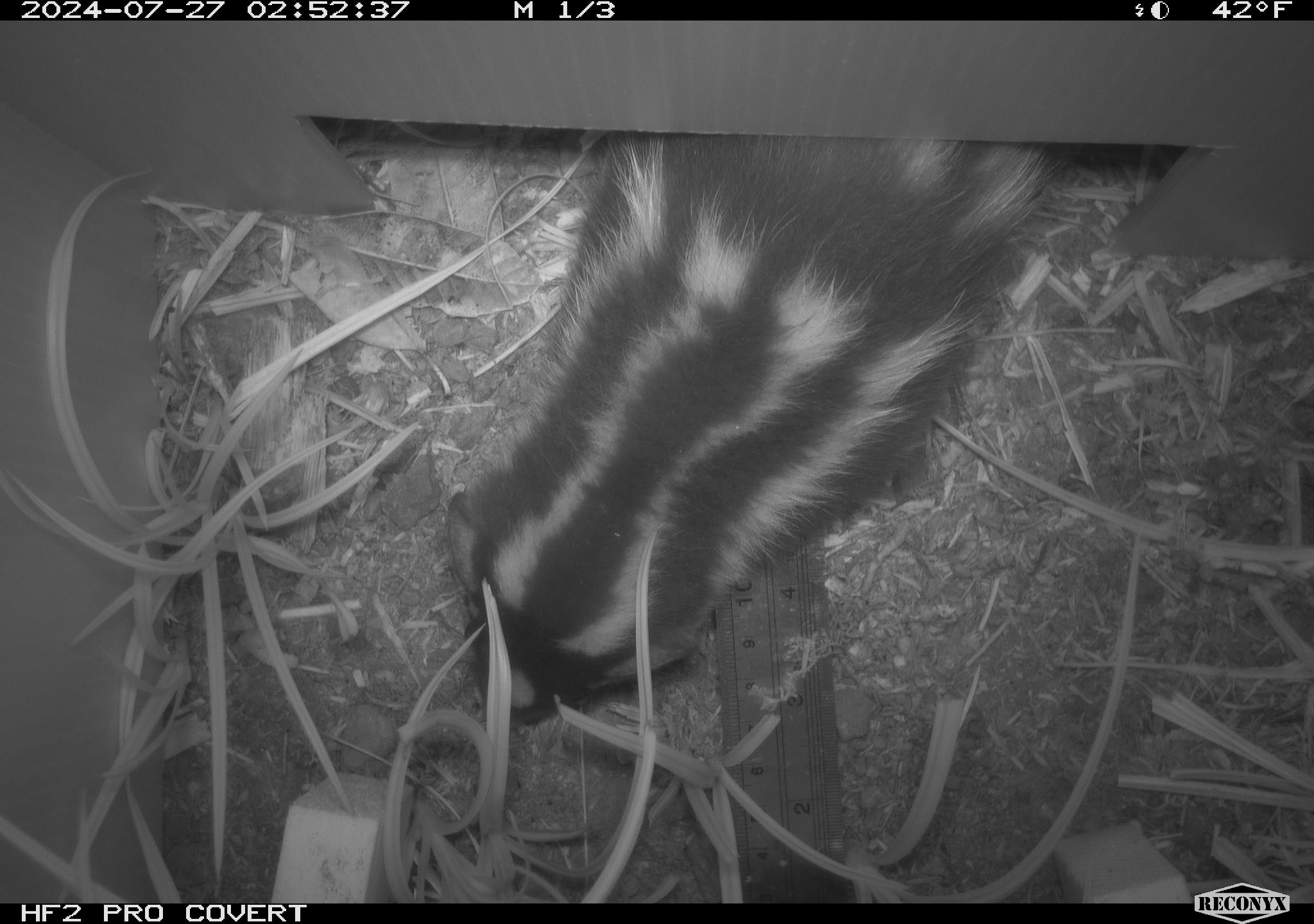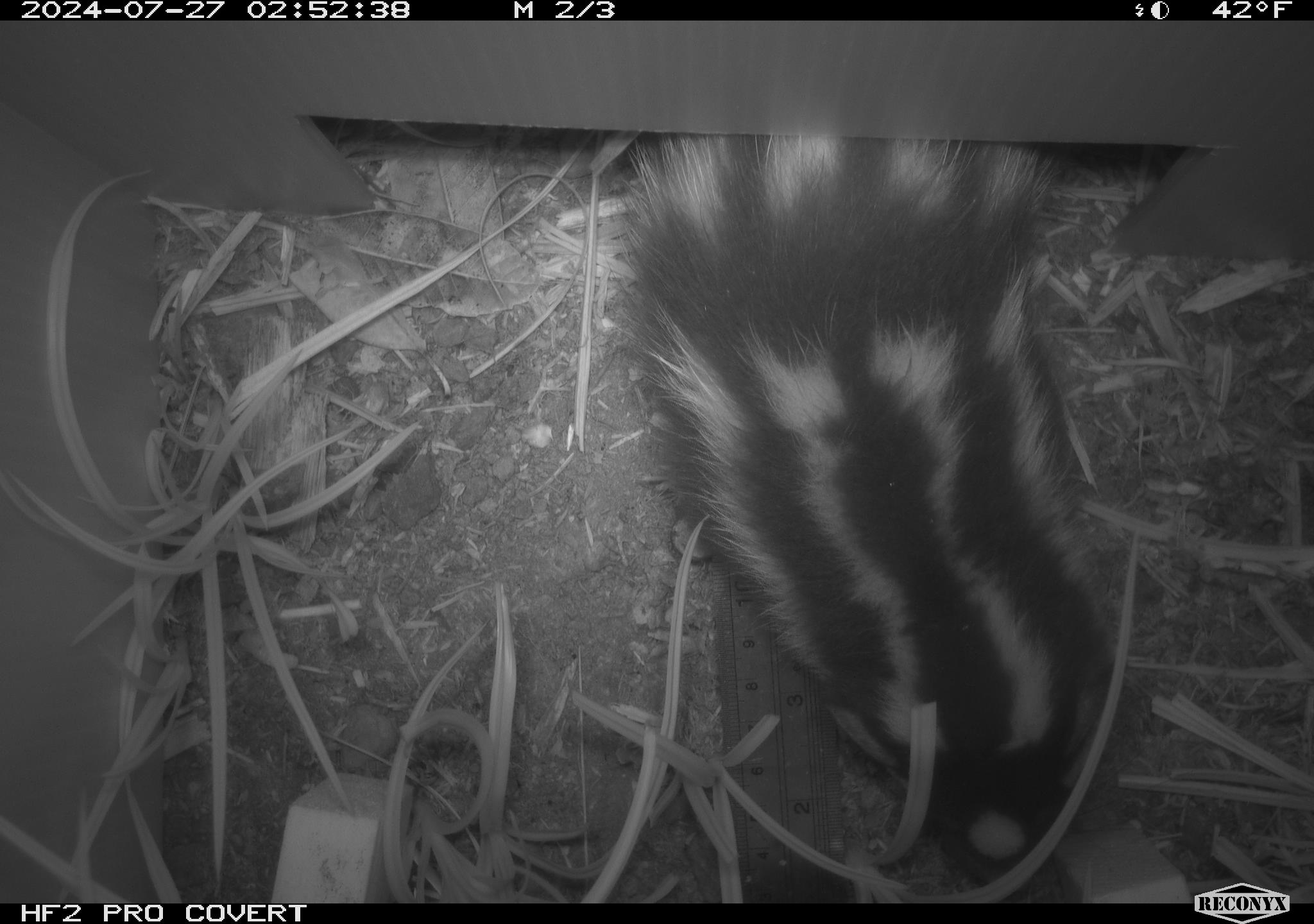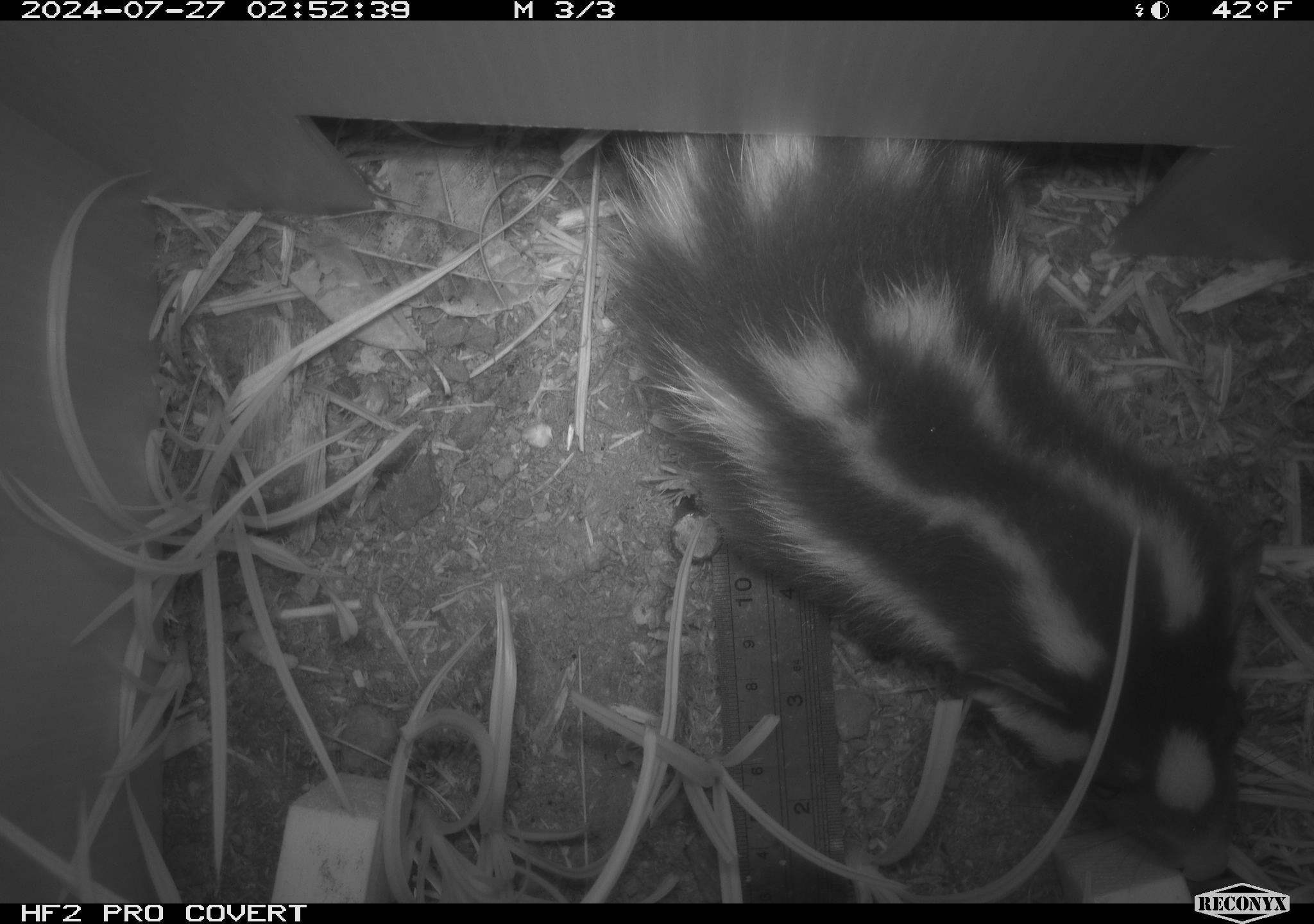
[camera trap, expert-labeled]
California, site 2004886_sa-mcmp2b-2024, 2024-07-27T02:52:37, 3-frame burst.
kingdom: Animalia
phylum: Chordata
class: Mammalia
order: Carnivora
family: Mephitidae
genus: Spilogale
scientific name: Spilogale gracilis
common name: western spotted skunk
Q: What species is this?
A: Western spotted skunk (Spilogale gracilis).